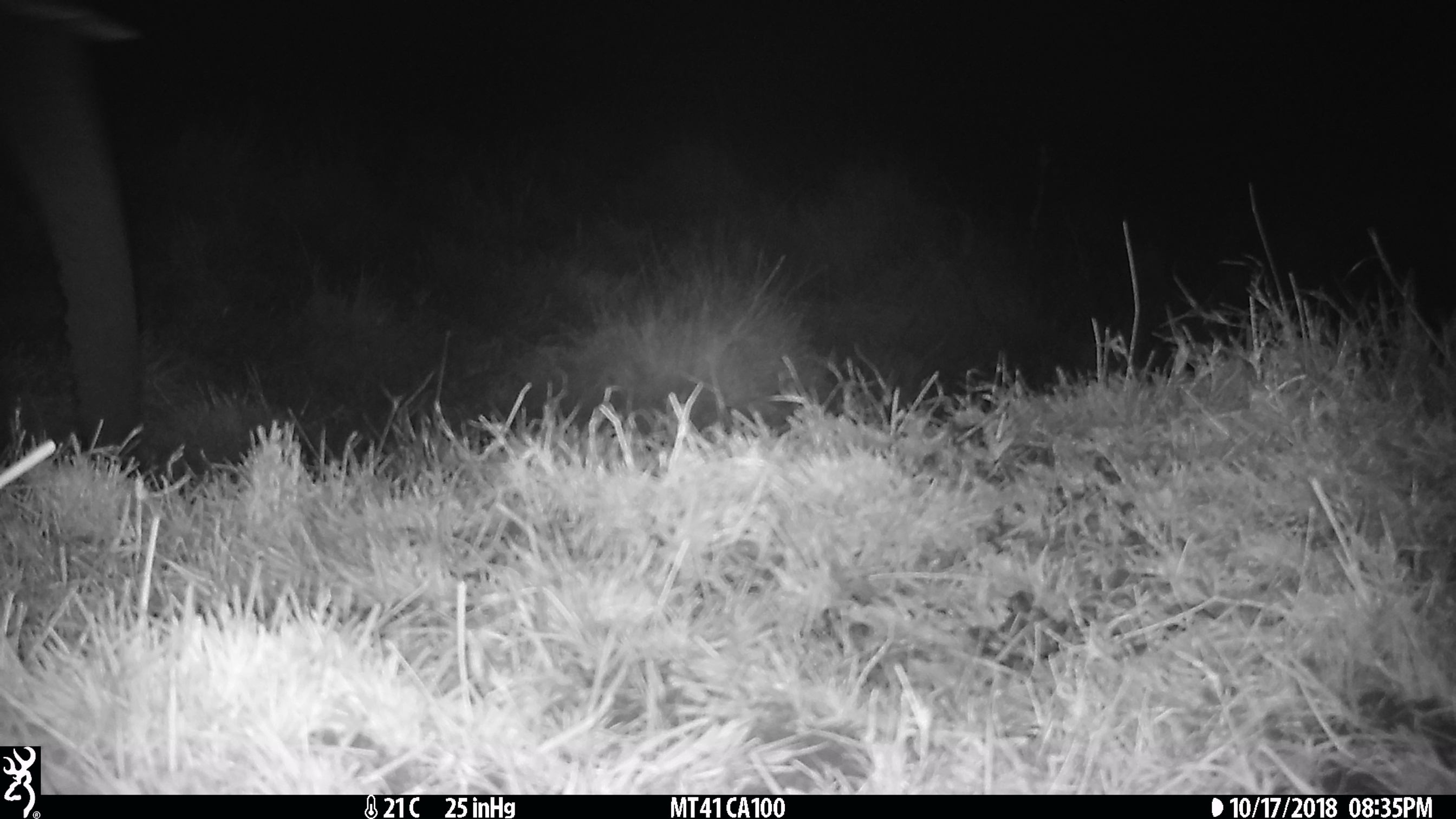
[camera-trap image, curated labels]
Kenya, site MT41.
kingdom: Animalia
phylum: Chordata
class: Mammalia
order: Proboscidea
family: Elephantidae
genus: Loxodonta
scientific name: Loxodonta africana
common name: elephant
Elephant (Loxodonta africana).